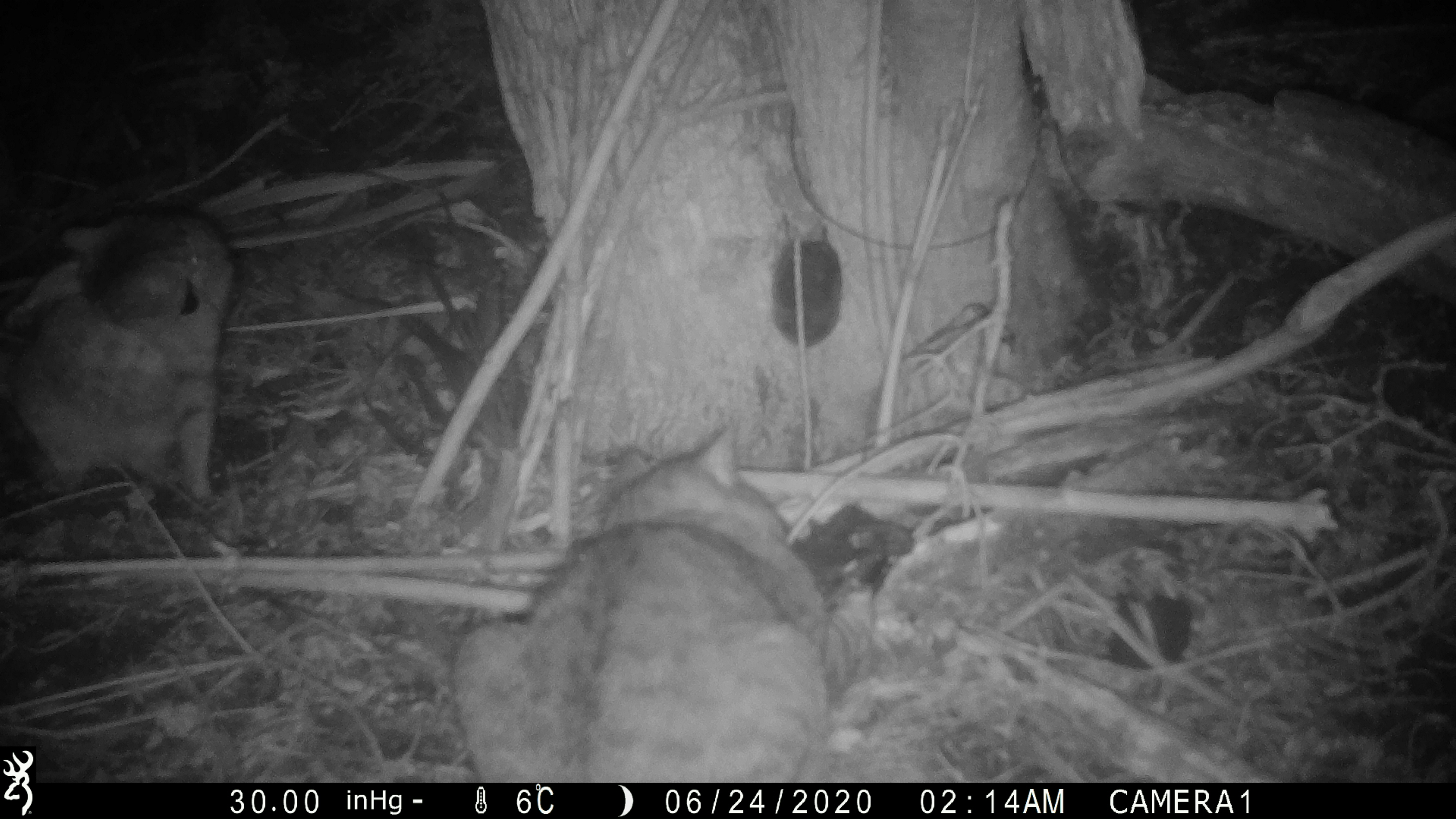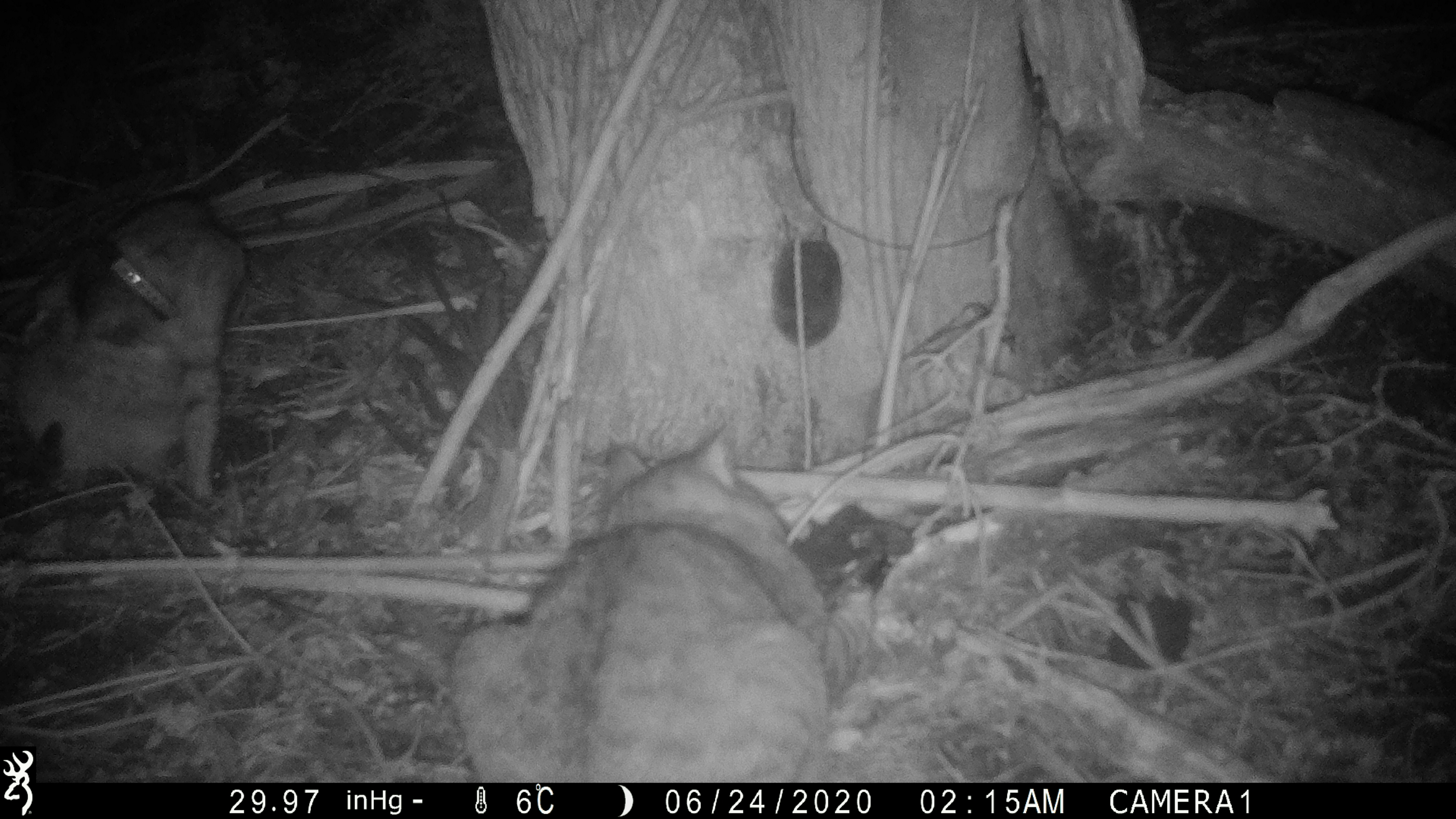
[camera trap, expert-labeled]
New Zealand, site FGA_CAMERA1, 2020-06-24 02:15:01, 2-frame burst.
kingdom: Animalia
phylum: Chordata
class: Mammalia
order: Carnivora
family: Felidae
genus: Felis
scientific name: Felis catus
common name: domestic cat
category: cat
Cat (domestic cat) (Felis catus).